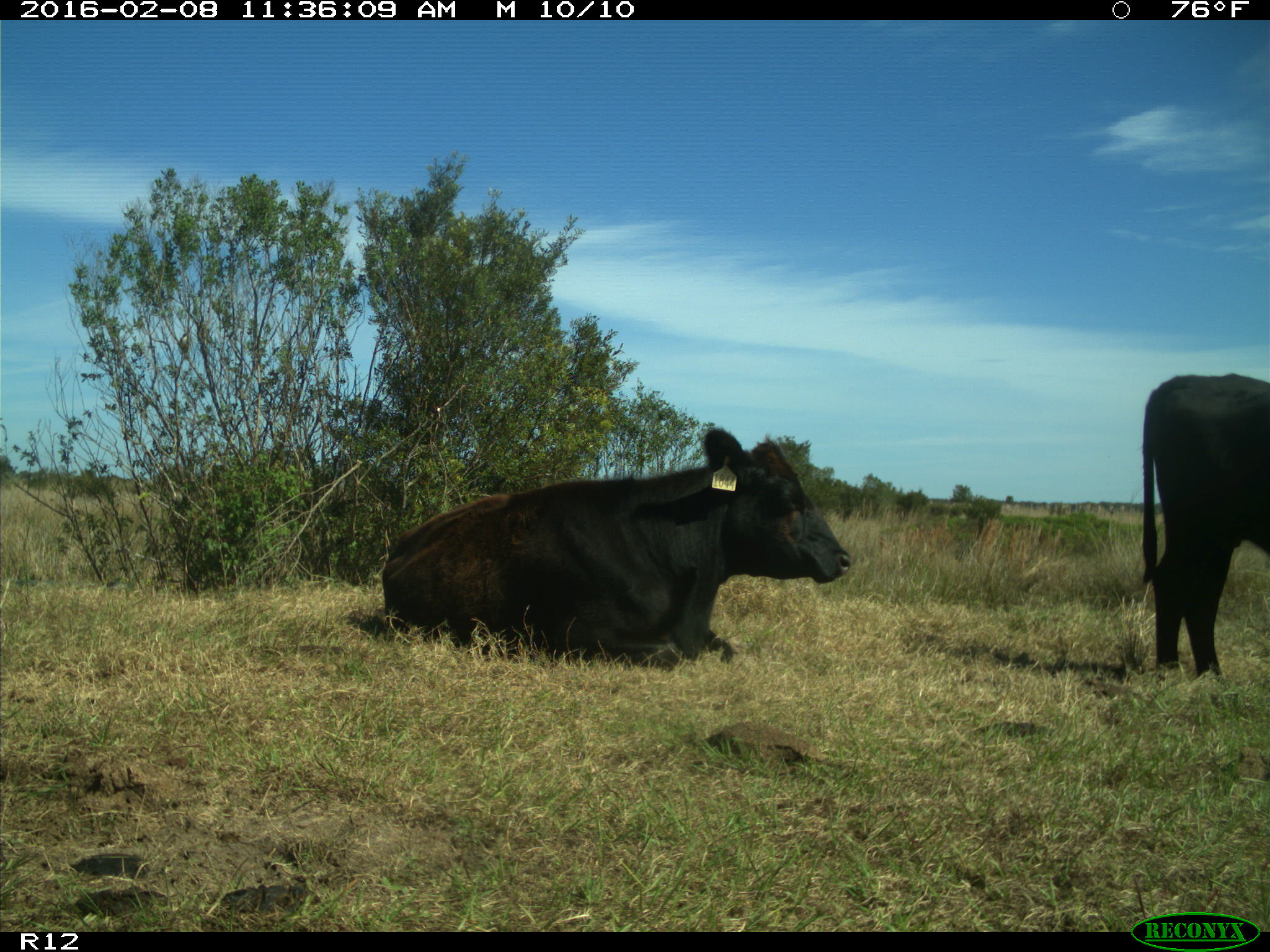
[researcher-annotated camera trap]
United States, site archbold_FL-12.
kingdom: Animalia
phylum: Chordata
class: Mammalia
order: Artiodactyla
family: Bovidae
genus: Bos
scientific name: Bos taurus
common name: domestic cow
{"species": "Bos taurus (domestic cow)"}